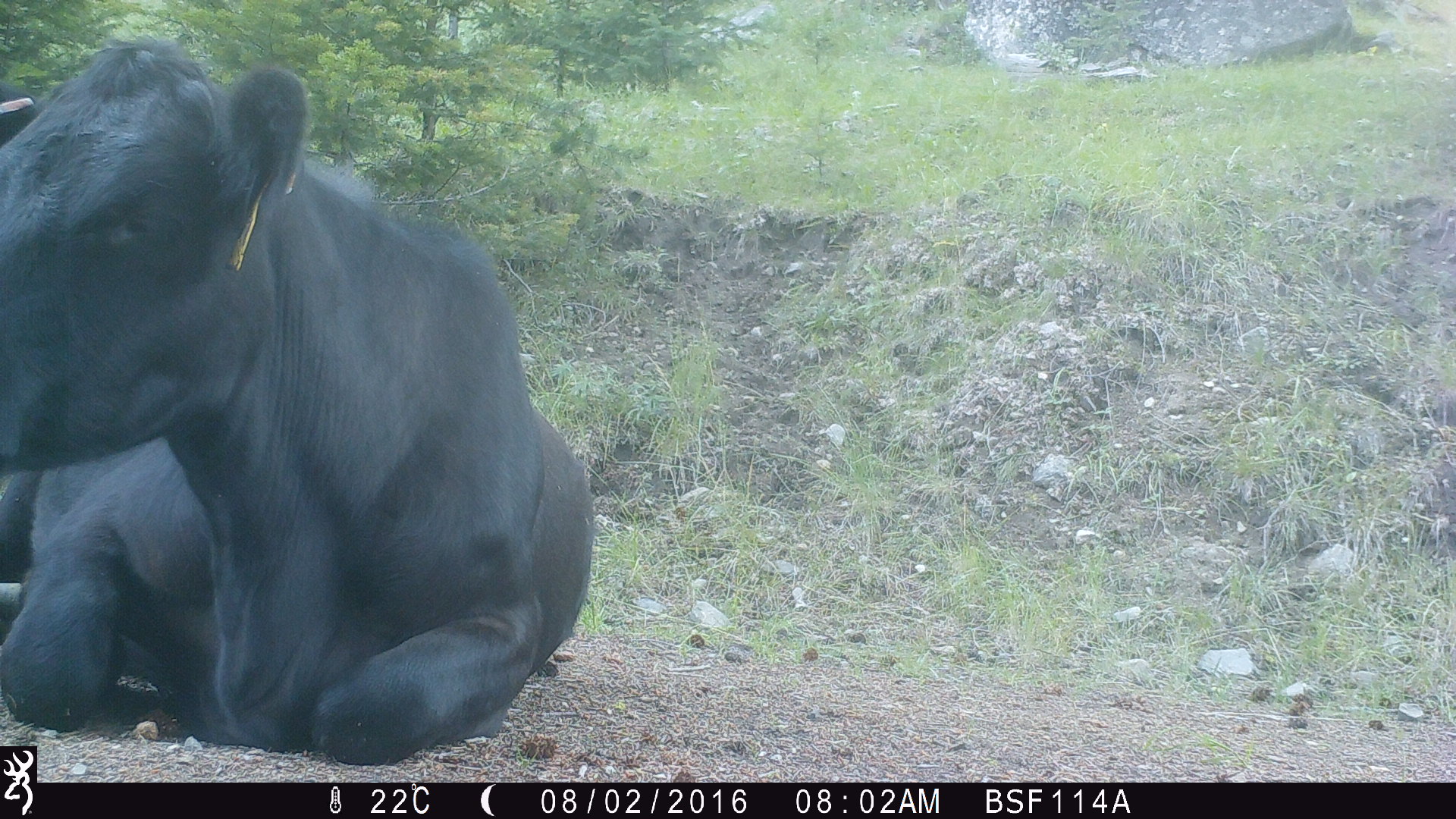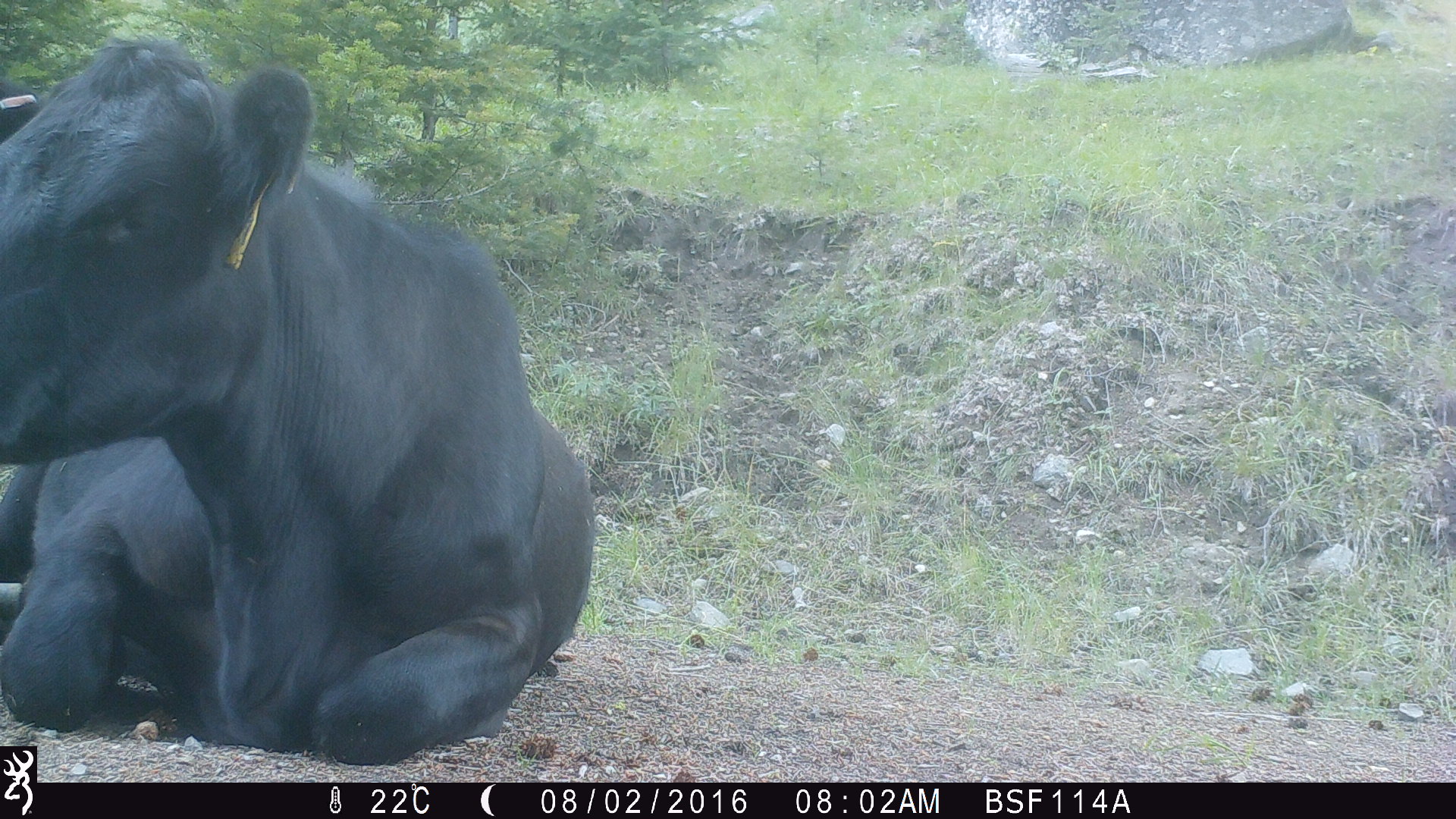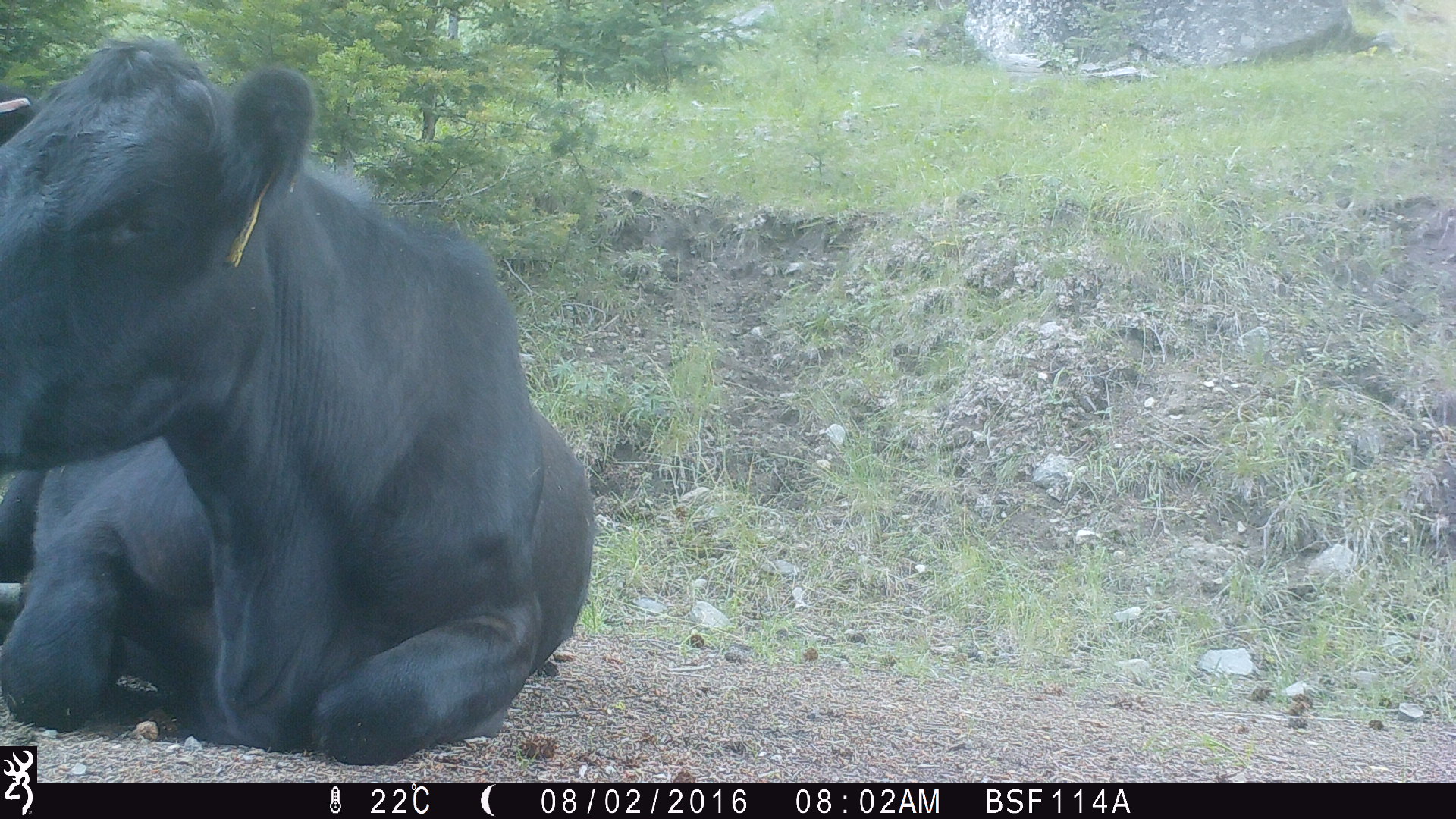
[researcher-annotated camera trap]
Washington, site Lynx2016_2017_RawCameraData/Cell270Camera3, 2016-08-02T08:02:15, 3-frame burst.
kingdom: Animalia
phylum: Chordata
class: Mammalia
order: Artiodactyla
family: Bovidae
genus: Bos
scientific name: Bos taurus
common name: domestic cattle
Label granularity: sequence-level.